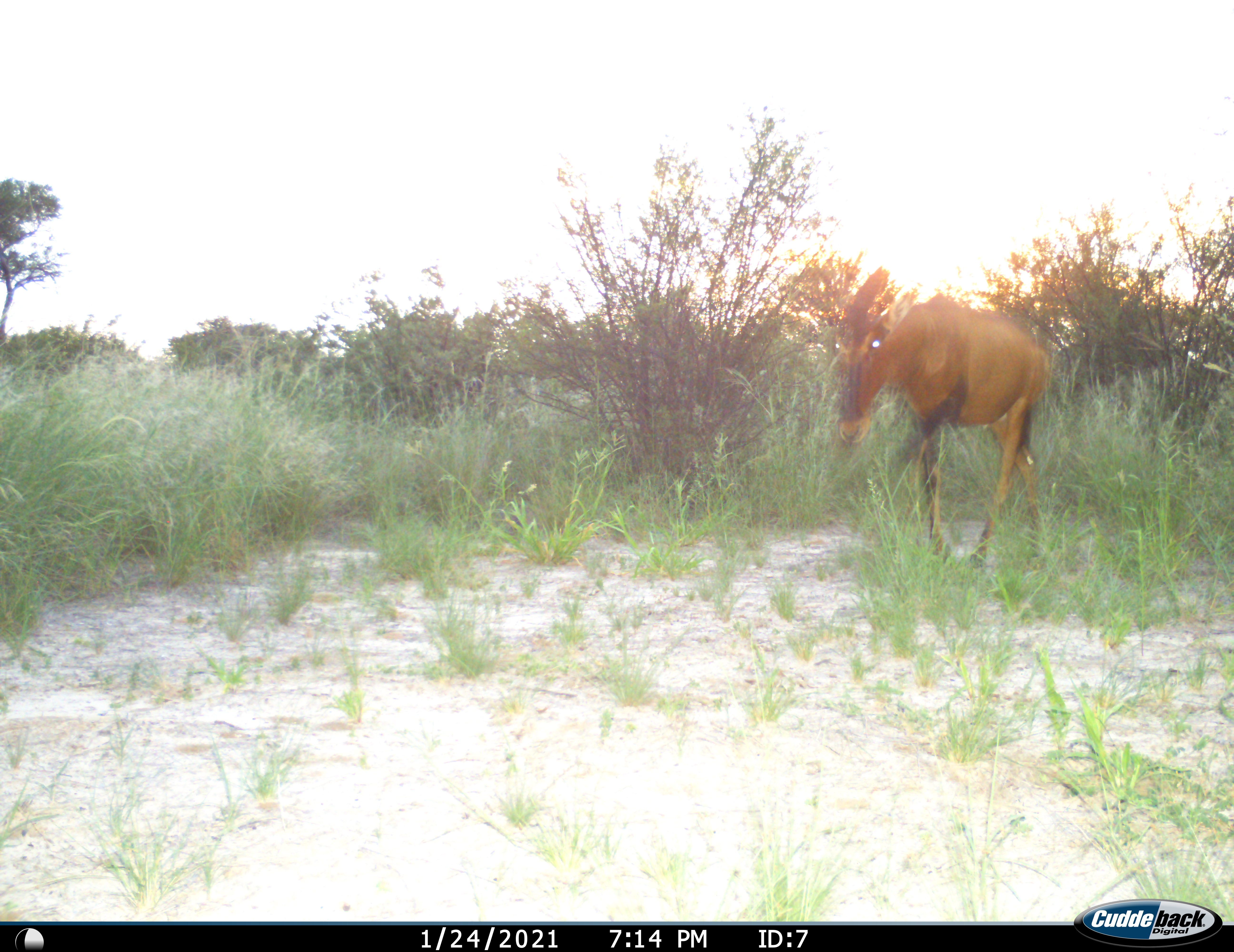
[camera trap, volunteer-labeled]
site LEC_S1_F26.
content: unidentified animal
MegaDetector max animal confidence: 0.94